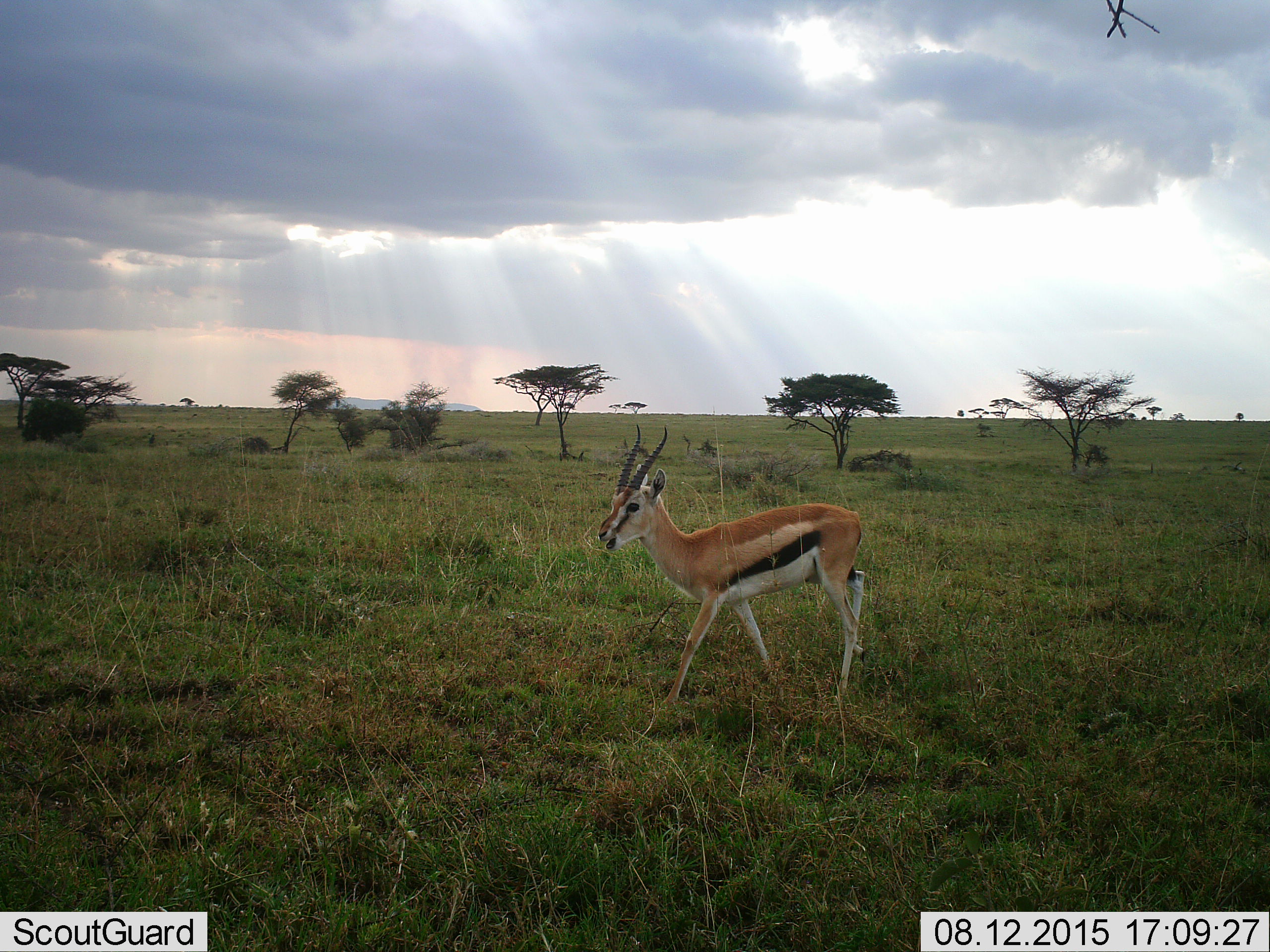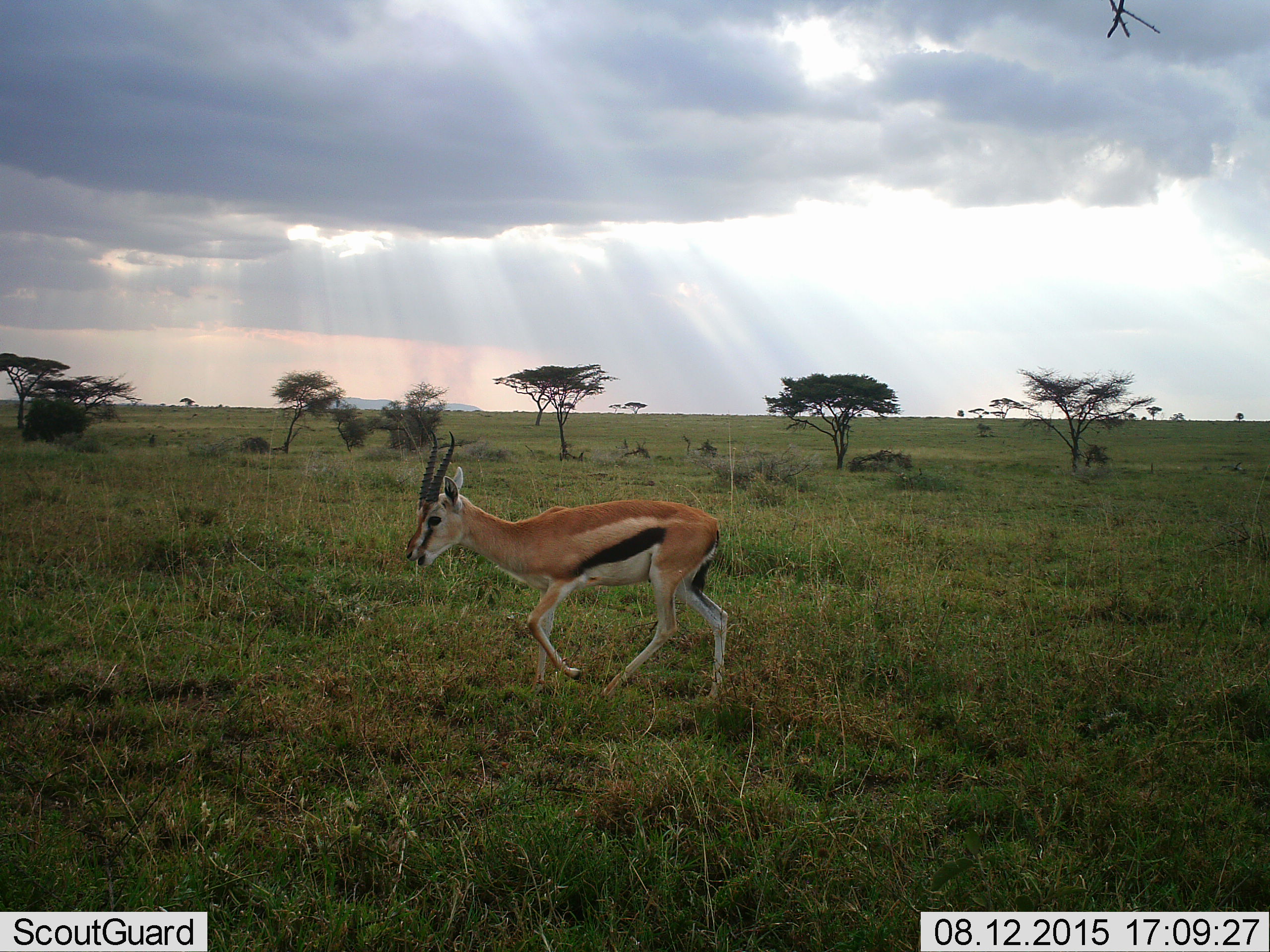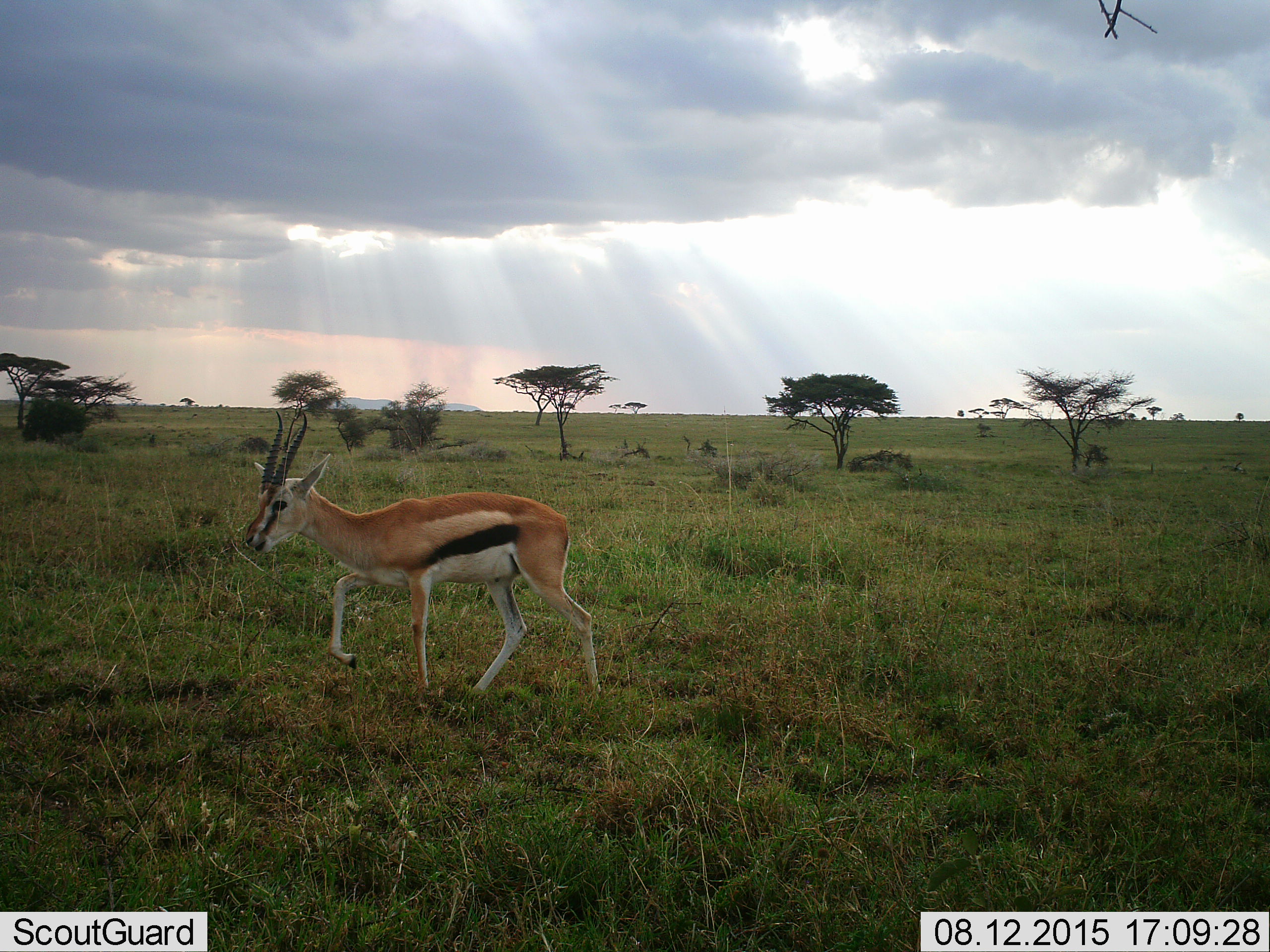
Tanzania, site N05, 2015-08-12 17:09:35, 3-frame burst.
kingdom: Animalia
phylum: Chordata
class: Mammalia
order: Artiodactyla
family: Bovidae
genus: Eudorcas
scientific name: Eudorcas thomsonii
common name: thomson's gazelle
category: gazellethomsons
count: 1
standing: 0%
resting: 0%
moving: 100%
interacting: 0%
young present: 0%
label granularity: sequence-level